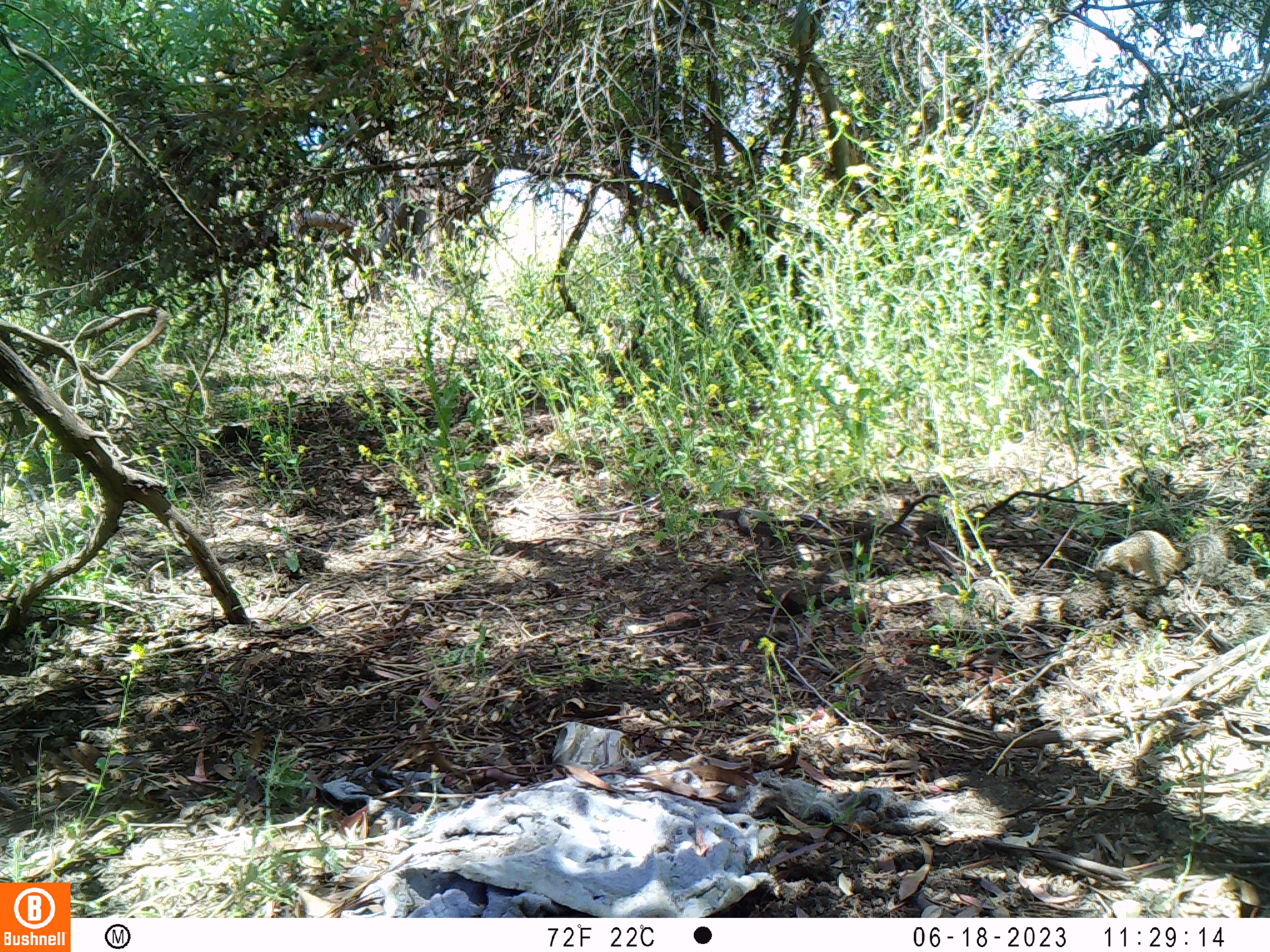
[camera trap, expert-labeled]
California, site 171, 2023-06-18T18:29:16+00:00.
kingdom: Animalia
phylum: Chordata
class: Mammalia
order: Rodentia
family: Sciuridae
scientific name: Sciuridae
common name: squirrel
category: unknown squirrel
Unknown squirrel (squirrel) (Sciuridae).